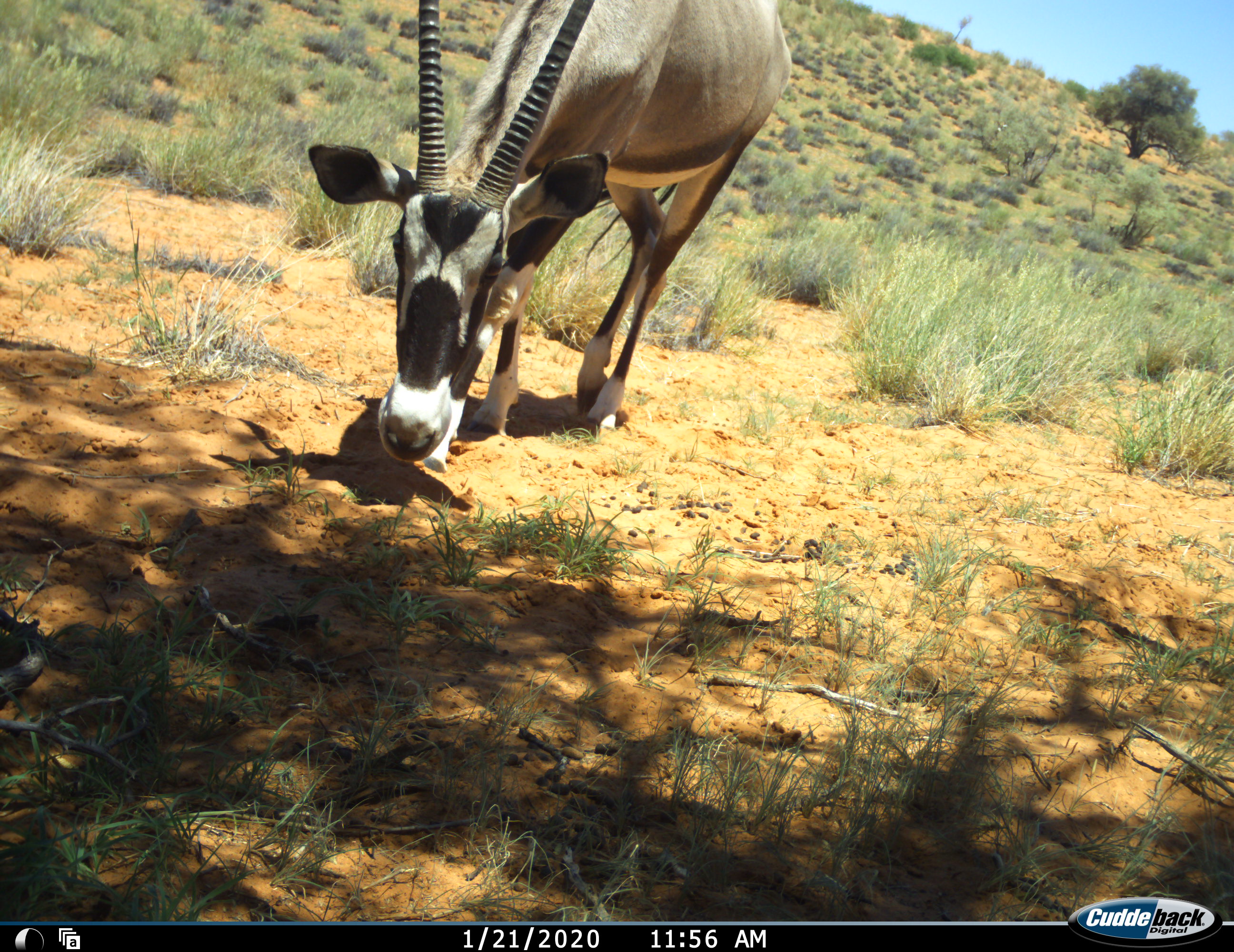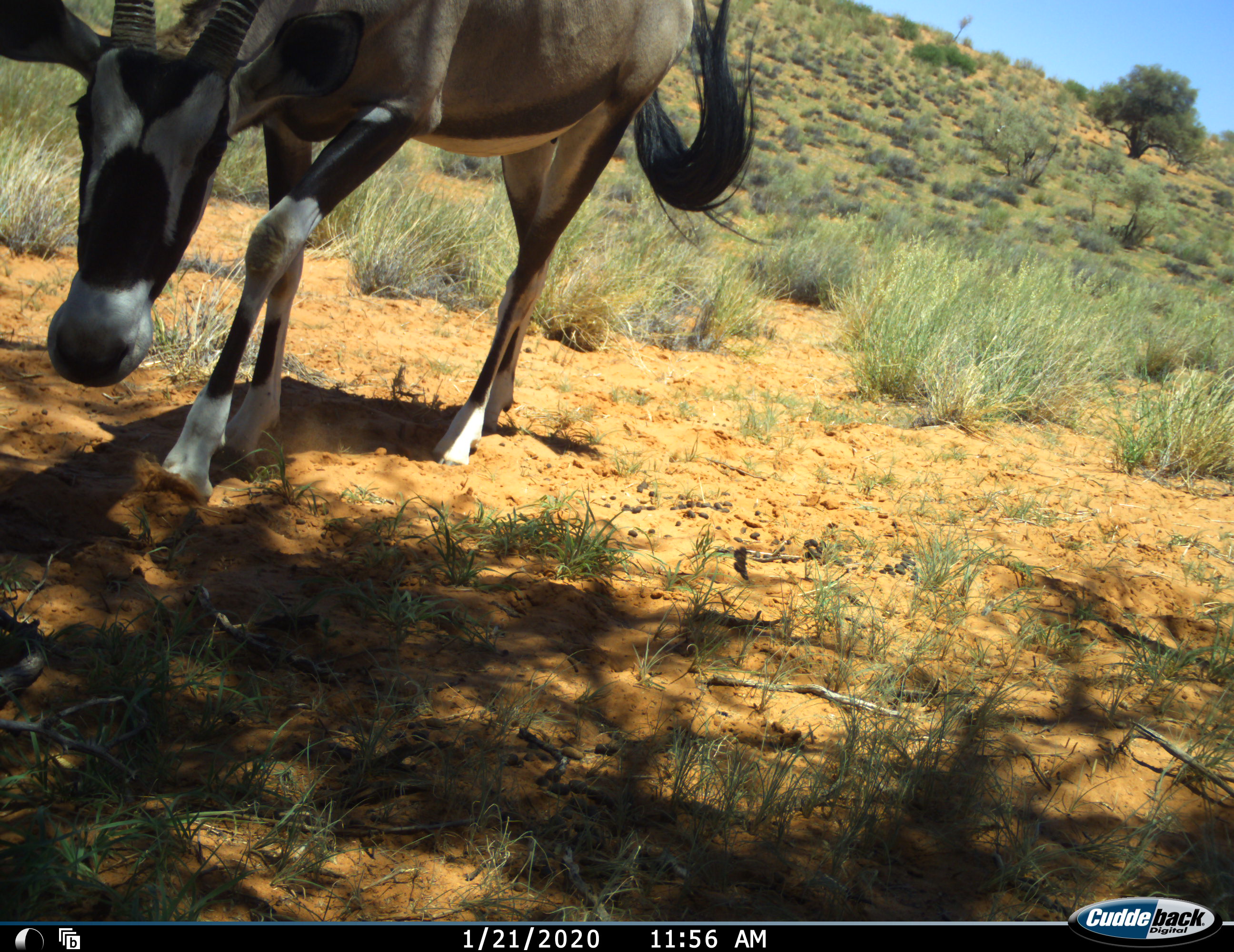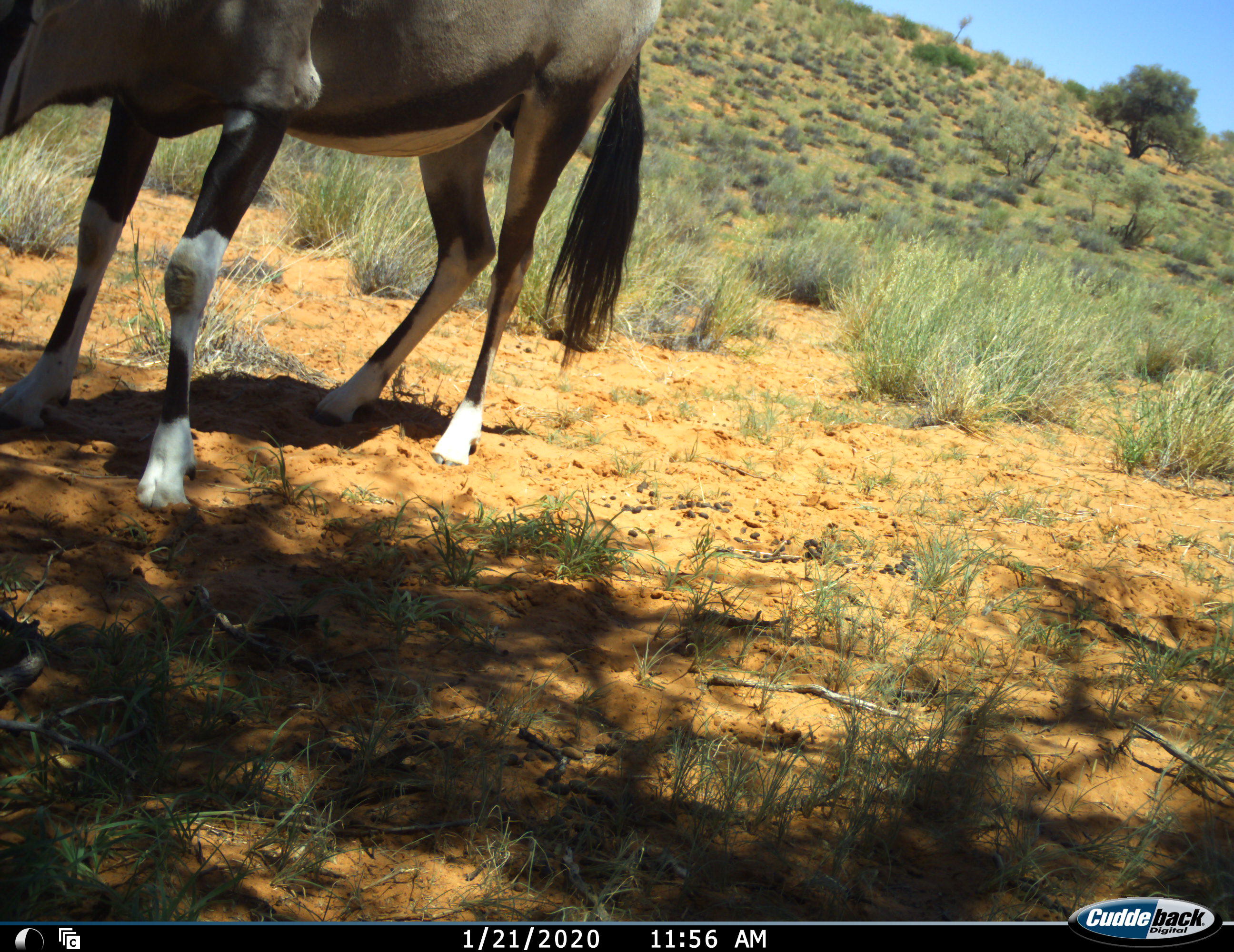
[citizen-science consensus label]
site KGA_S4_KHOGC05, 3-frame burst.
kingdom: Animalia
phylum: Chordata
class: Mammalia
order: Artiodactyla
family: Bovidae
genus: Oryx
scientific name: Oryx gazella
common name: gemsbok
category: oryx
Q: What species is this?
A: Oryx (gemsbok) (Oryx gazella).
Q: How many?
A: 1.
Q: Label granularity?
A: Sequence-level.